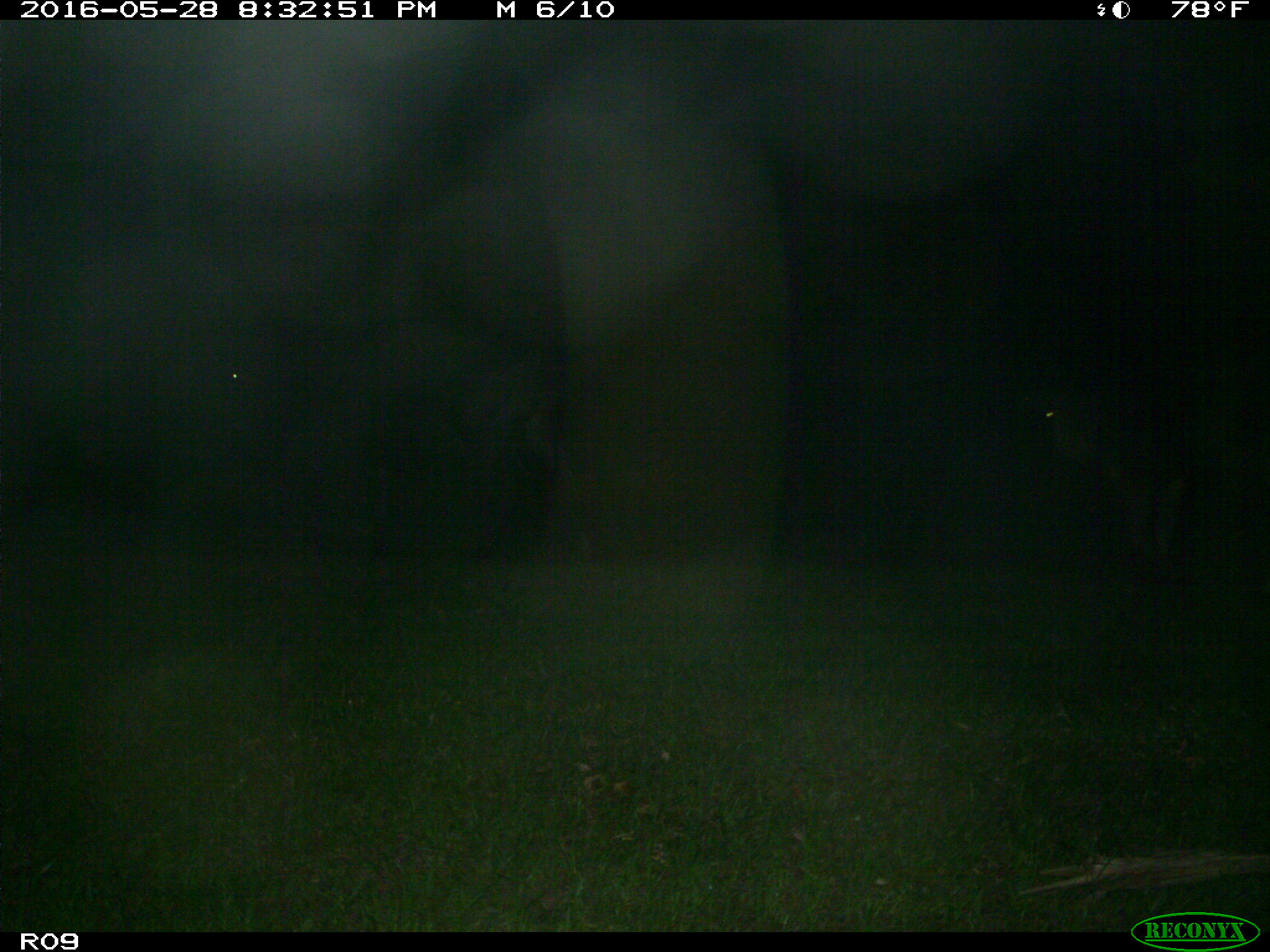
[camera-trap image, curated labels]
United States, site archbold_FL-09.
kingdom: Animalia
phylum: Chordata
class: Mammalia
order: Artiodactyla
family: Bovidae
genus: Bos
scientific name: Bos taurus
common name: domestic cow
Bos taurus (domestic cow).